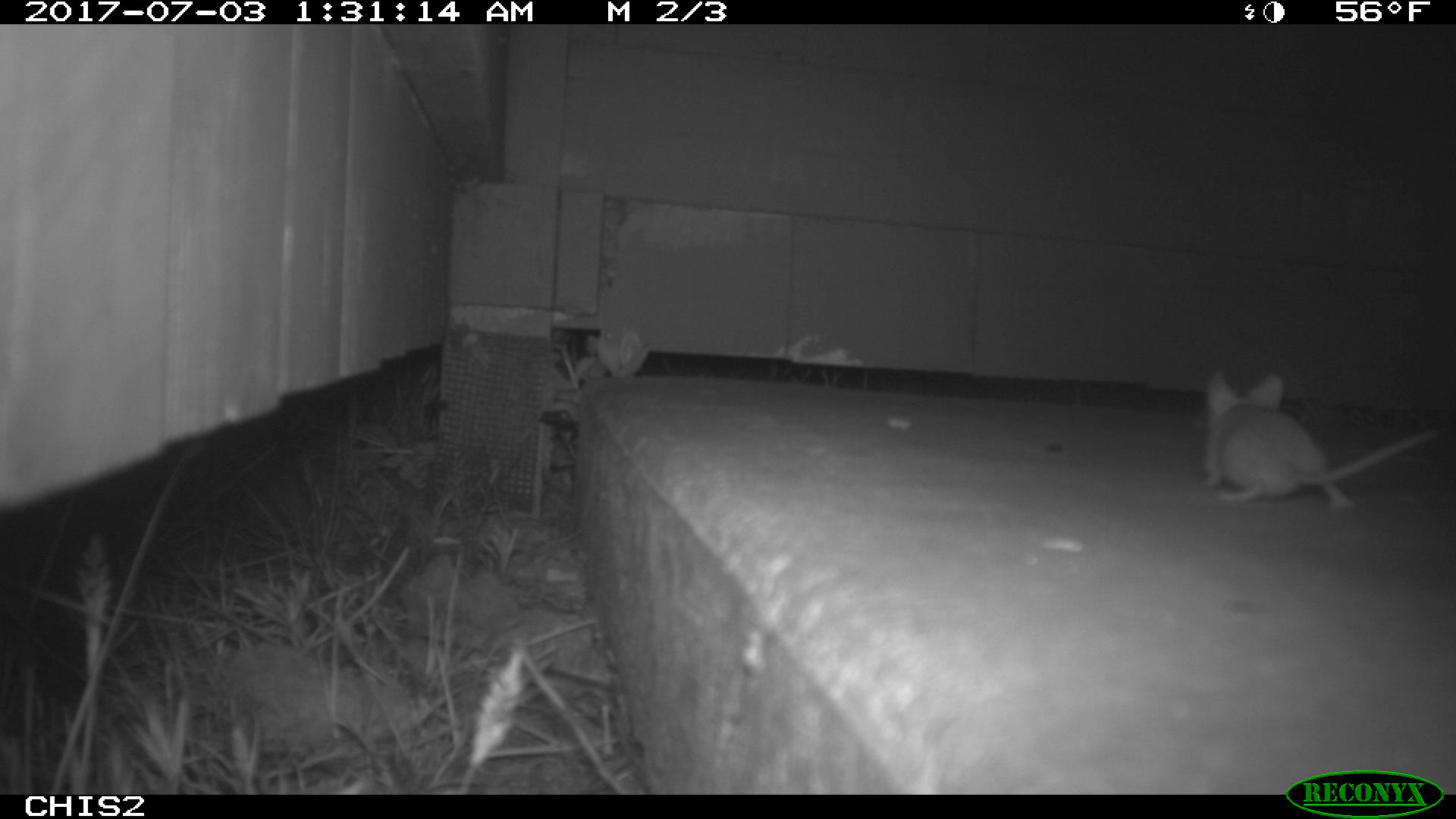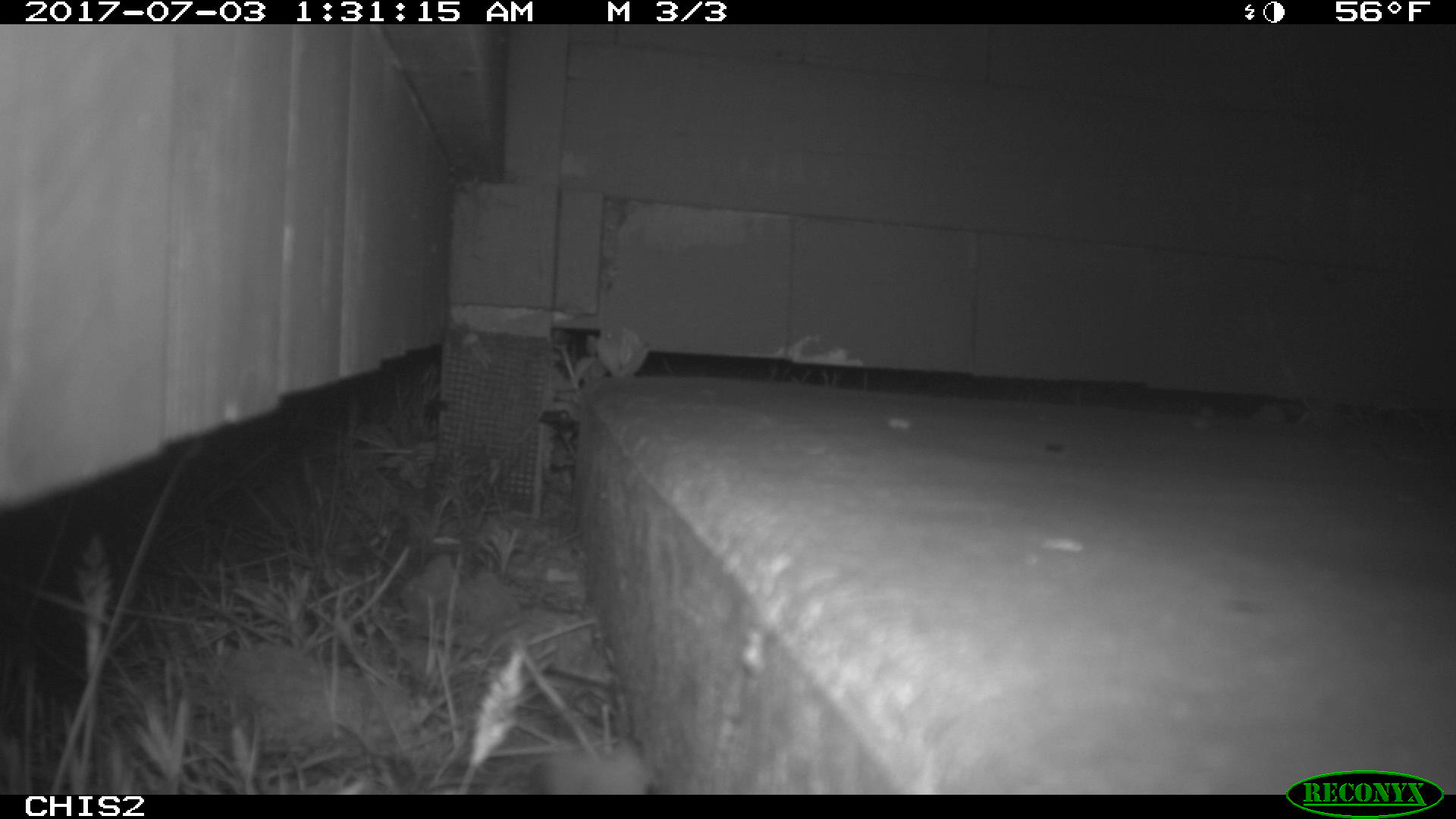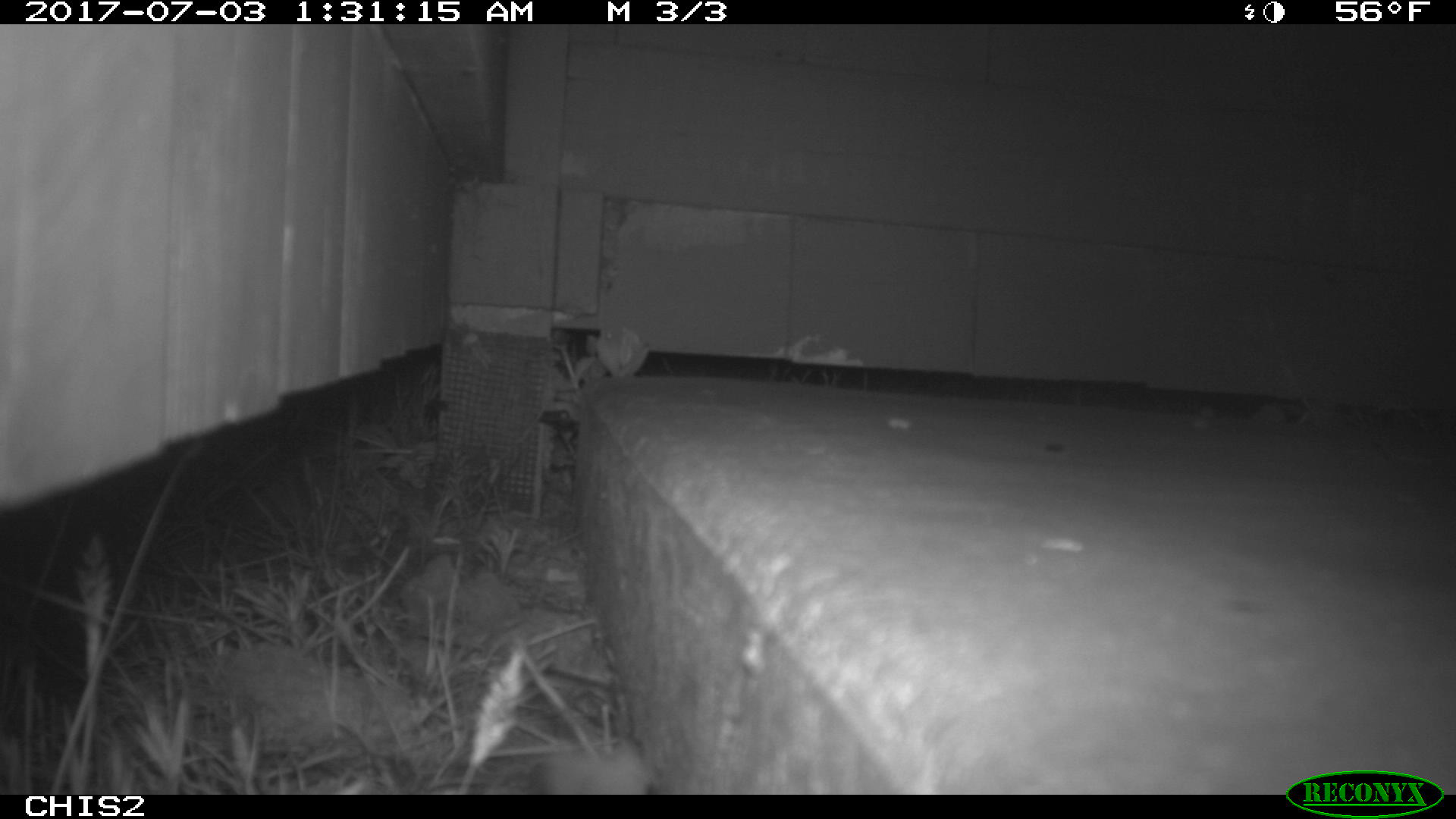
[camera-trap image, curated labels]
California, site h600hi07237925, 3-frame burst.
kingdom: Animalia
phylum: Chordata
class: Mammalia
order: Rodentia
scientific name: Rodentia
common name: rodent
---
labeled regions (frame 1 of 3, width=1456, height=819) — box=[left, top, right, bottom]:
rodent: box=[1205, 369, 1439, 511]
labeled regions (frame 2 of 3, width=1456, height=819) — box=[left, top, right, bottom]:
rodent: box=[518, 648, 652, 794]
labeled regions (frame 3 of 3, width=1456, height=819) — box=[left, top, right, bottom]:
rodent: box=[544, 742, 647, 794]